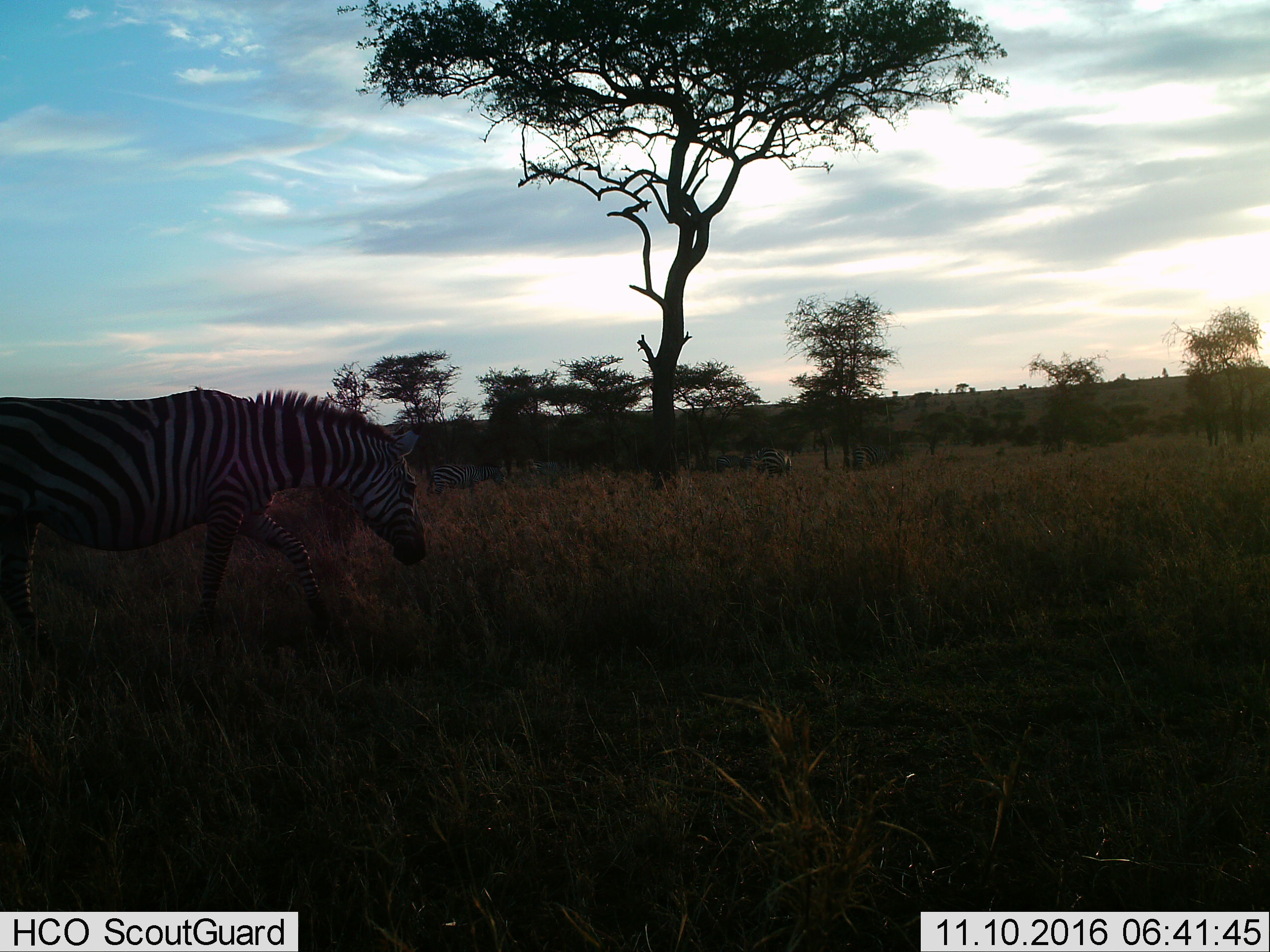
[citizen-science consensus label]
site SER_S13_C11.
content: unidentified animal